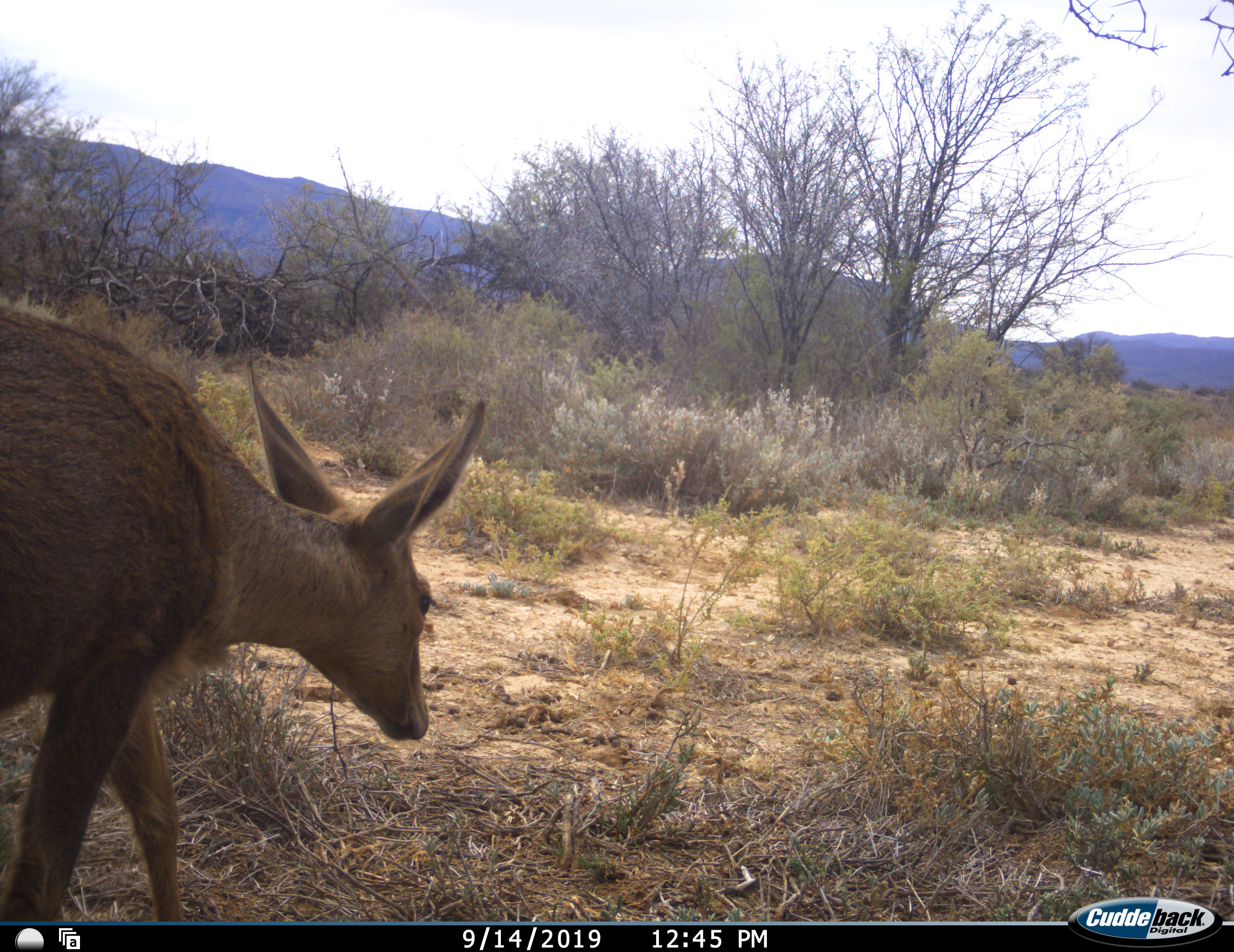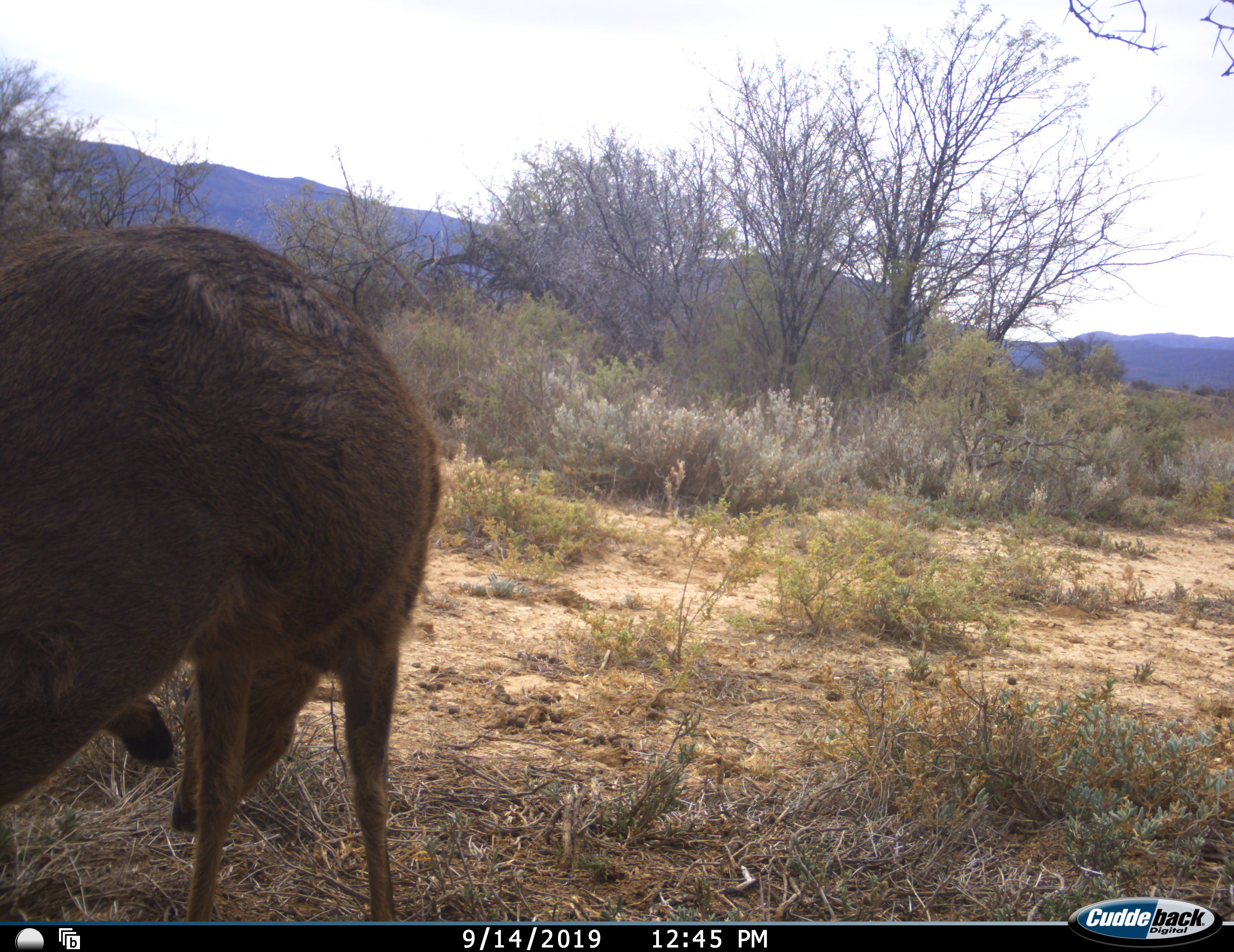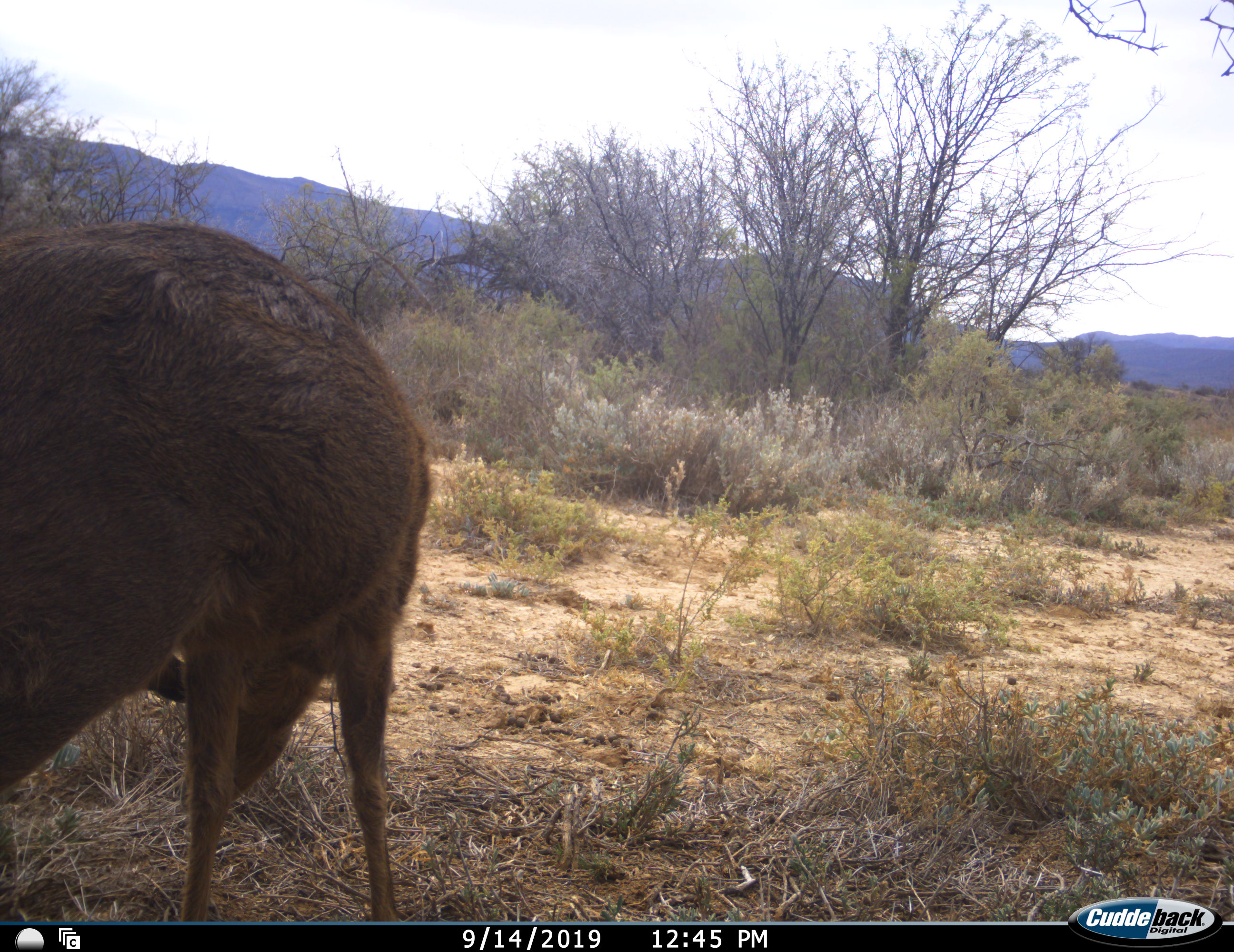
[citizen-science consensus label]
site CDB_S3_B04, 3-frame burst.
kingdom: Animalia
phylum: Chordata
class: Mammalia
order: Artiodactyla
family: Bovidae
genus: Pelea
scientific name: Pelea capreolus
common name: grey rhebok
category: rhebokgrey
Rhebokgrey (grey rhebok) (Pelea capreolus), count 1. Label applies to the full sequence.